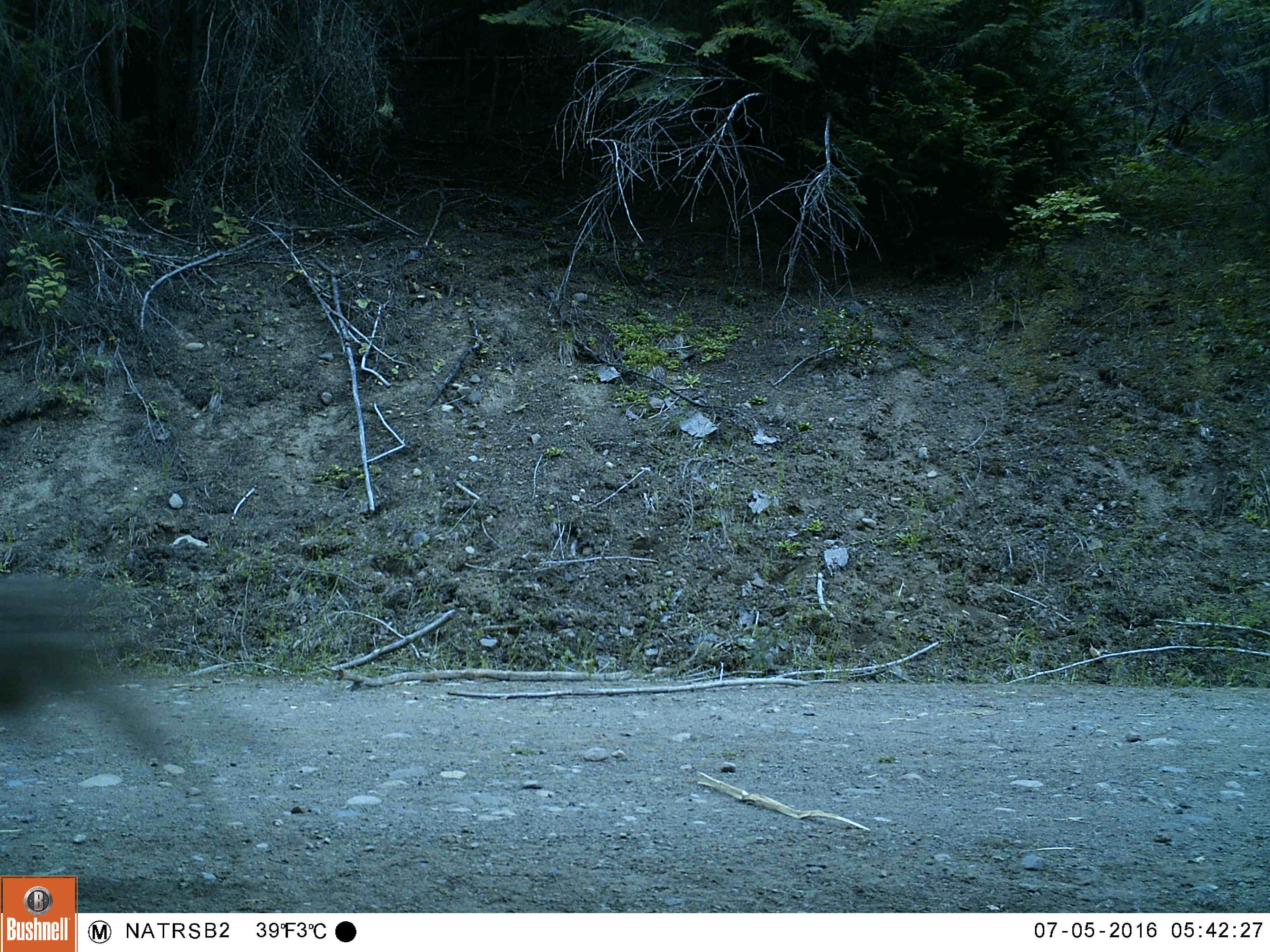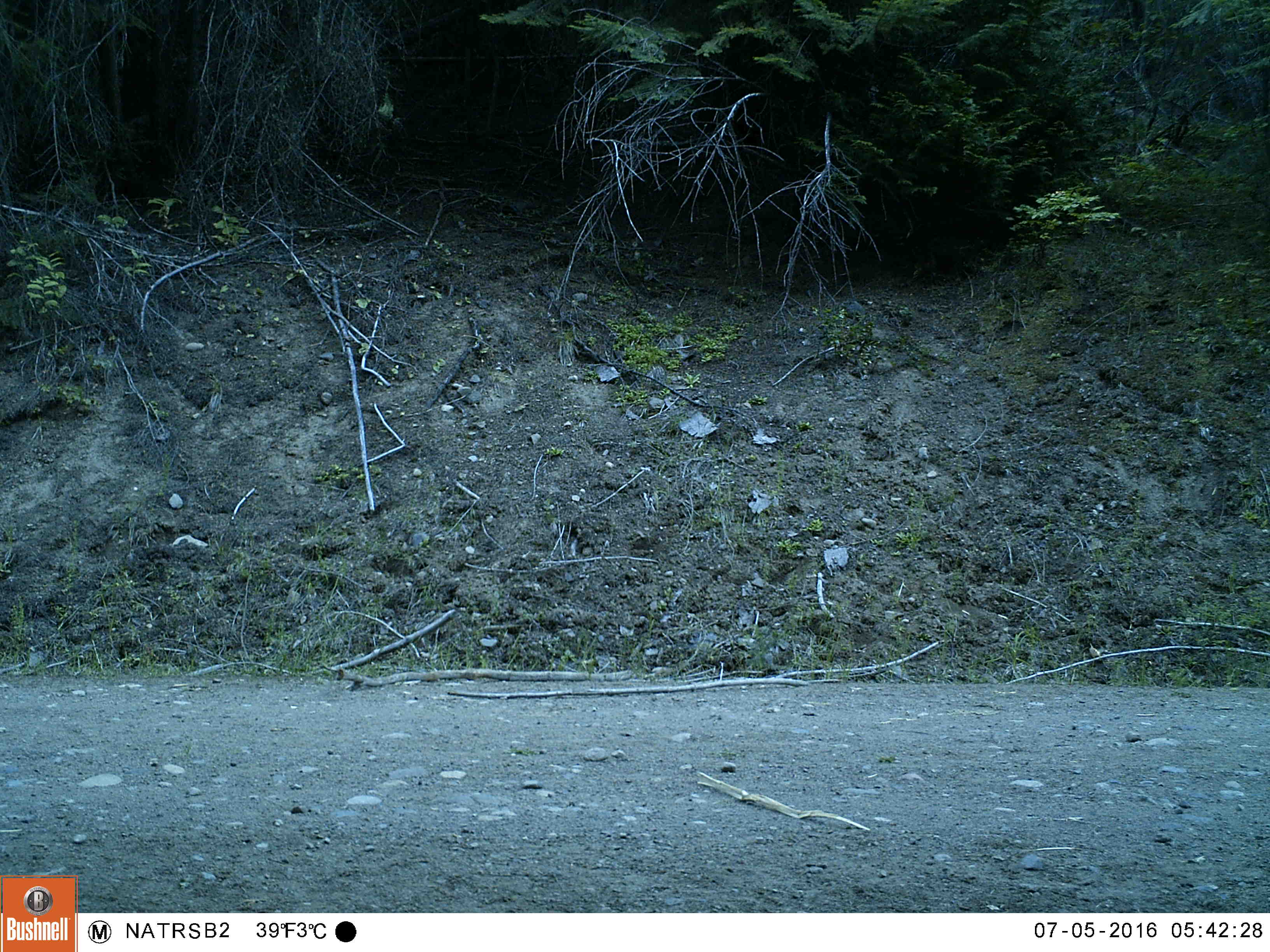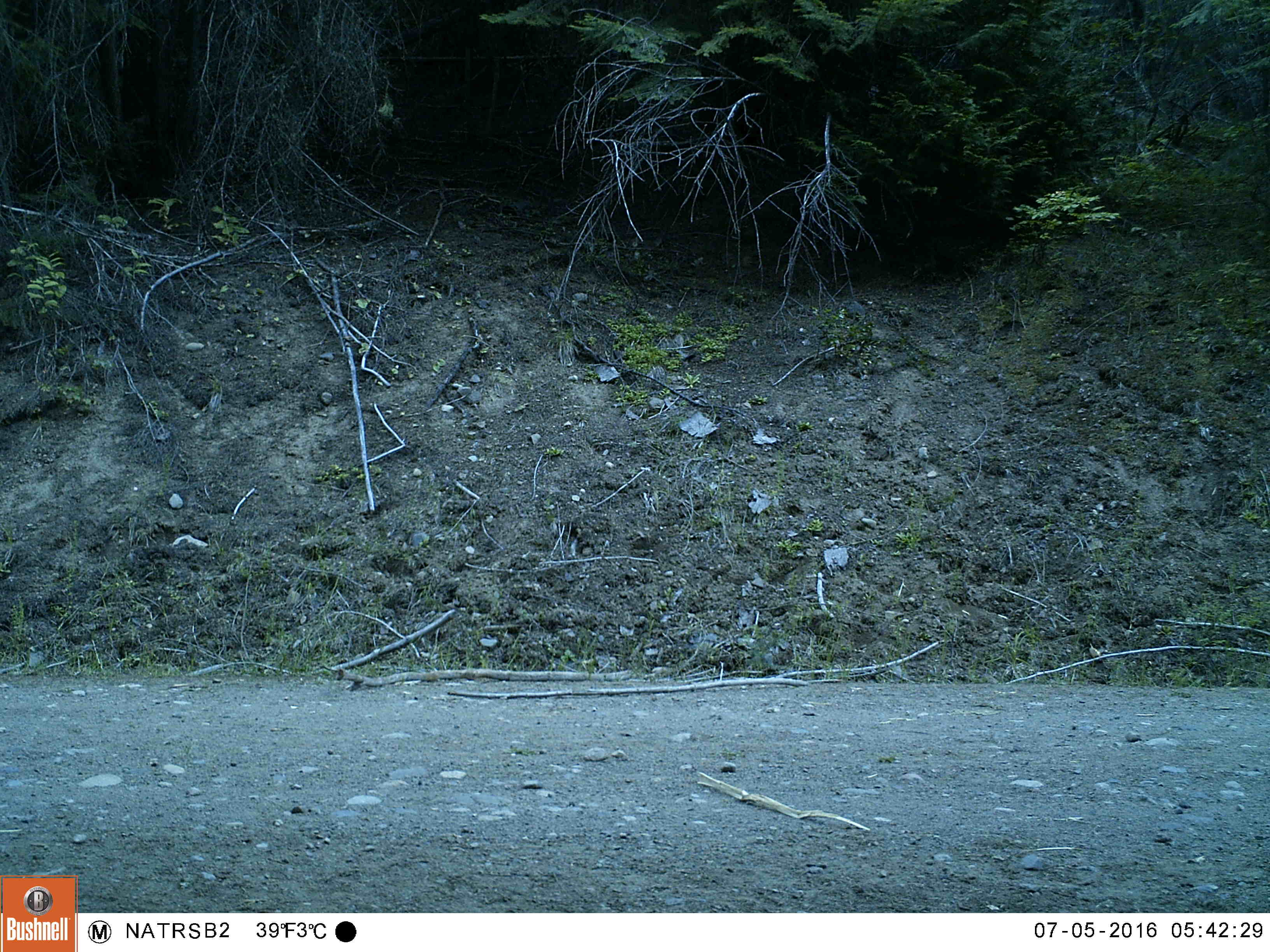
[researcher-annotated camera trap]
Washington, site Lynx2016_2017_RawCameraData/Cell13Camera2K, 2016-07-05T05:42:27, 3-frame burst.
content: unidentified animal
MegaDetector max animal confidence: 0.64